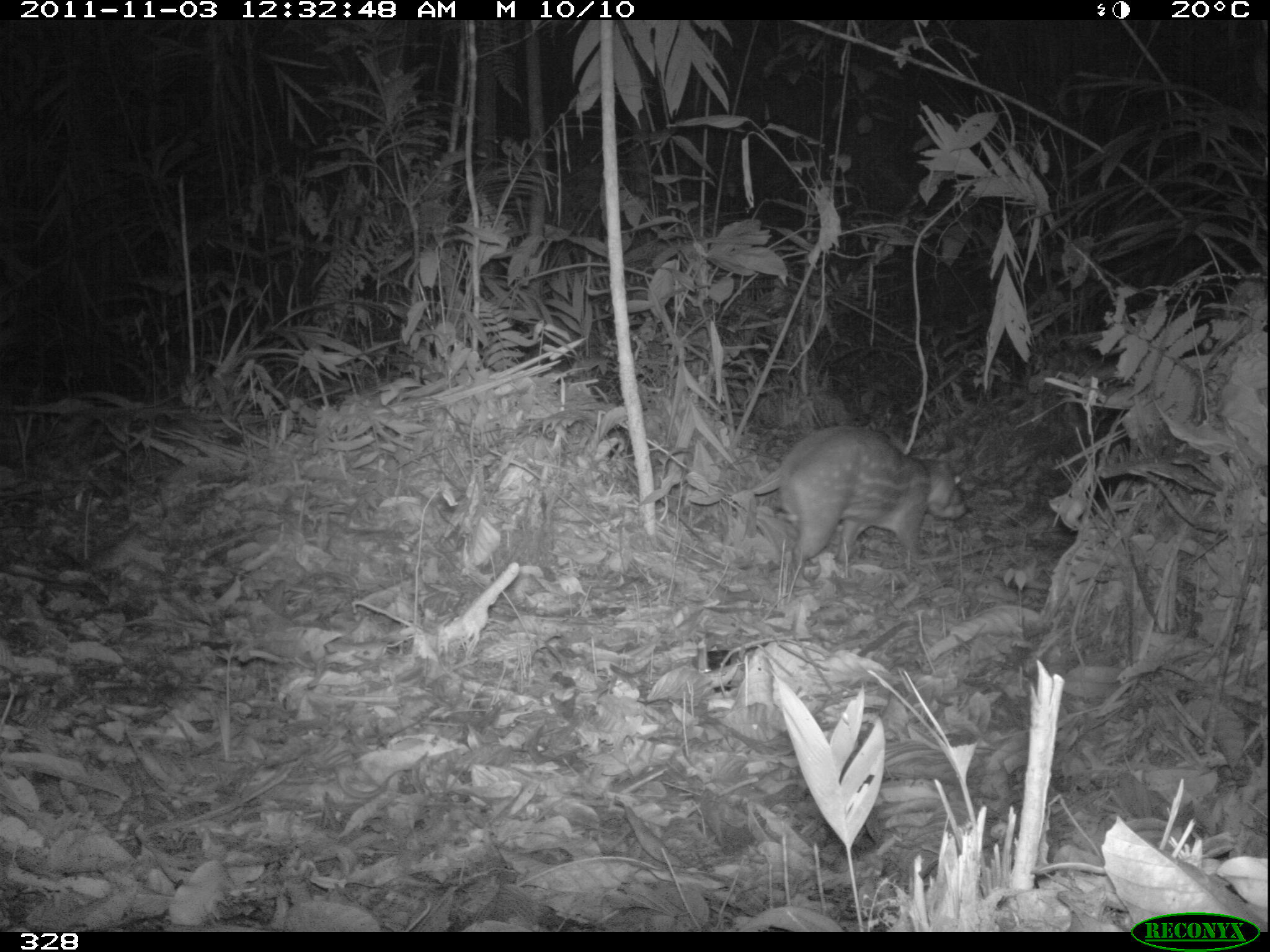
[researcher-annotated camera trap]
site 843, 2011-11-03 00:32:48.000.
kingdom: Animalia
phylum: Chordata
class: Mammalia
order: Rodentia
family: Cuniculidae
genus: Cuniculus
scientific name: Cuniculus paca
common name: spotted paca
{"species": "Cuniculus paca (spotted paca)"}